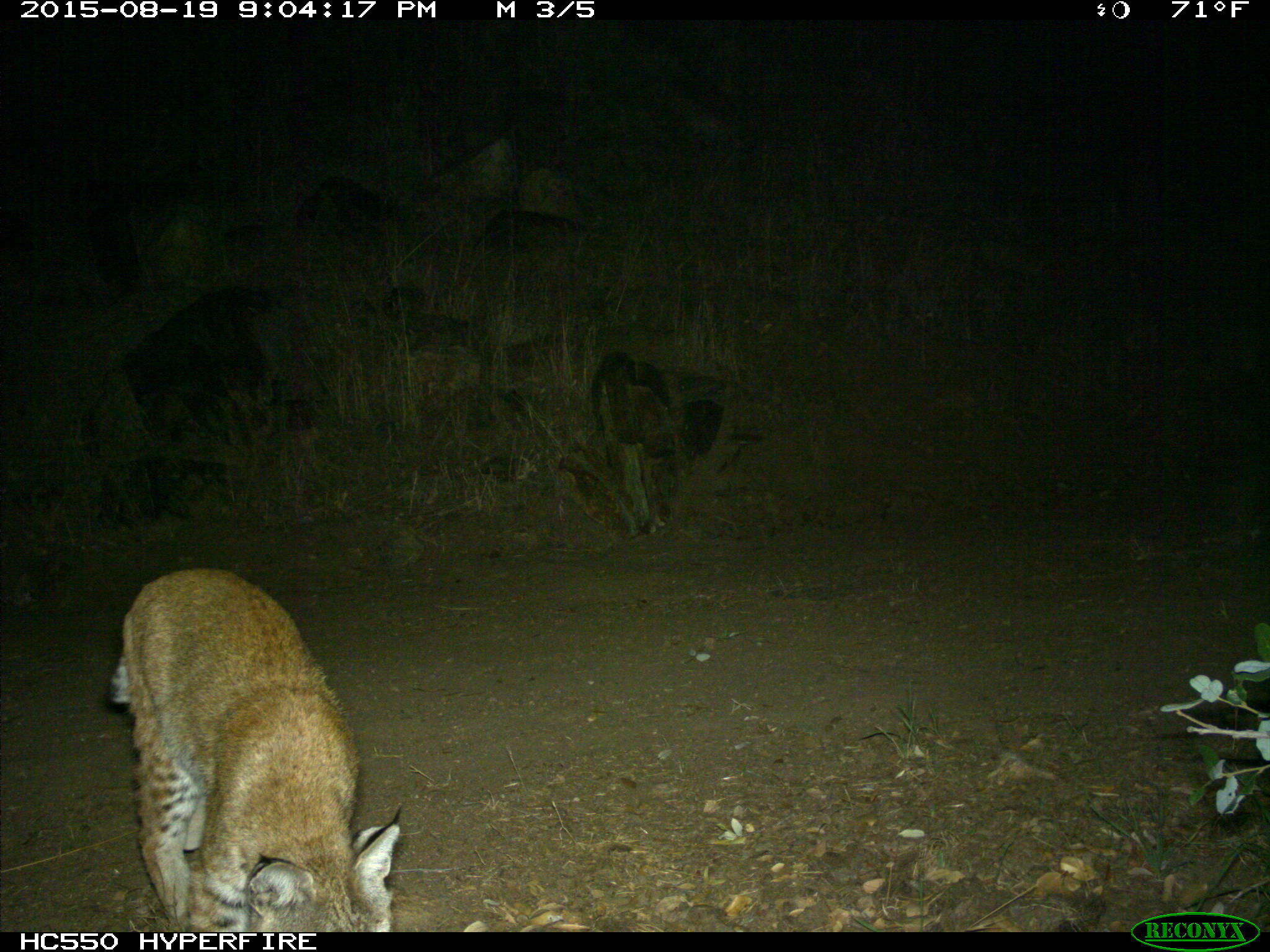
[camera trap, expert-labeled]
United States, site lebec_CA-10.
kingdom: Animalia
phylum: Chordata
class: Mammalia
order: Carnivora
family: Felidae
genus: Lynx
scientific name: Lynx rufus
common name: bobcat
Lynx rufus (bobcat).